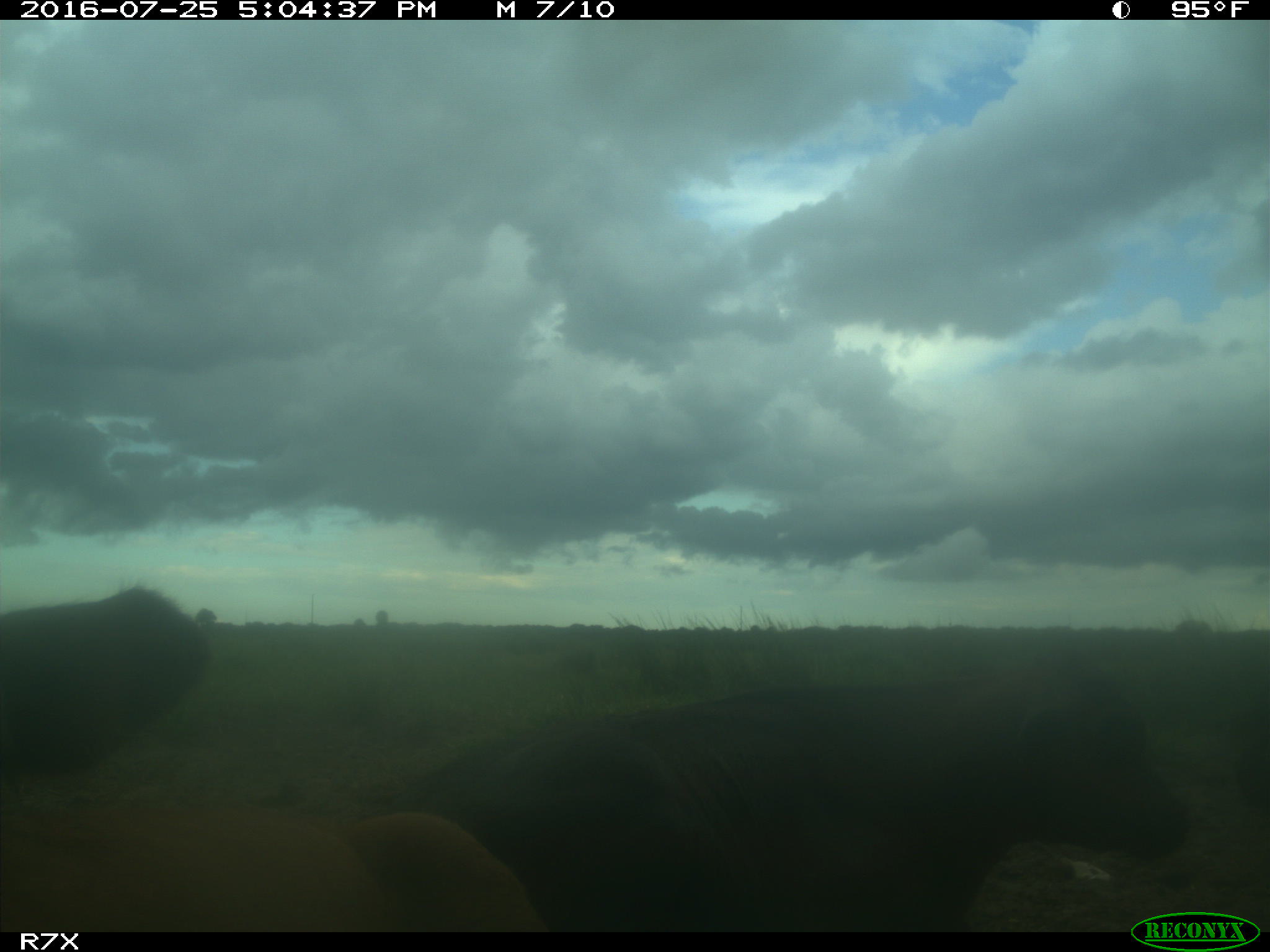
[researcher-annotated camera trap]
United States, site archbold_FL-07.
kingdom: Animalia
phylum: Chordata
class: Mammalia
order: Artiodactyla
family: Bovidae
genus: Bos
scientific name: Bos taurus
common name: domestic cow